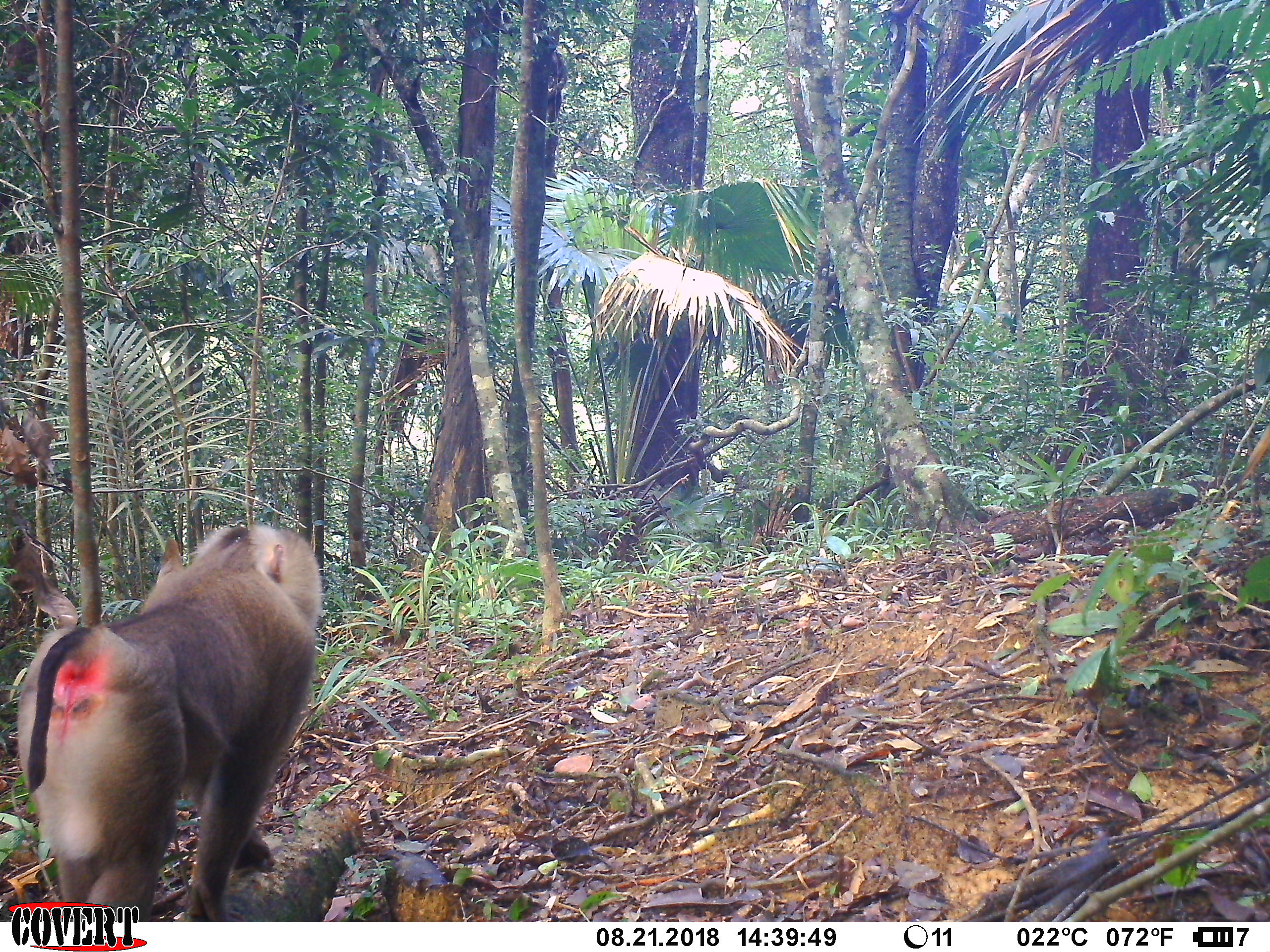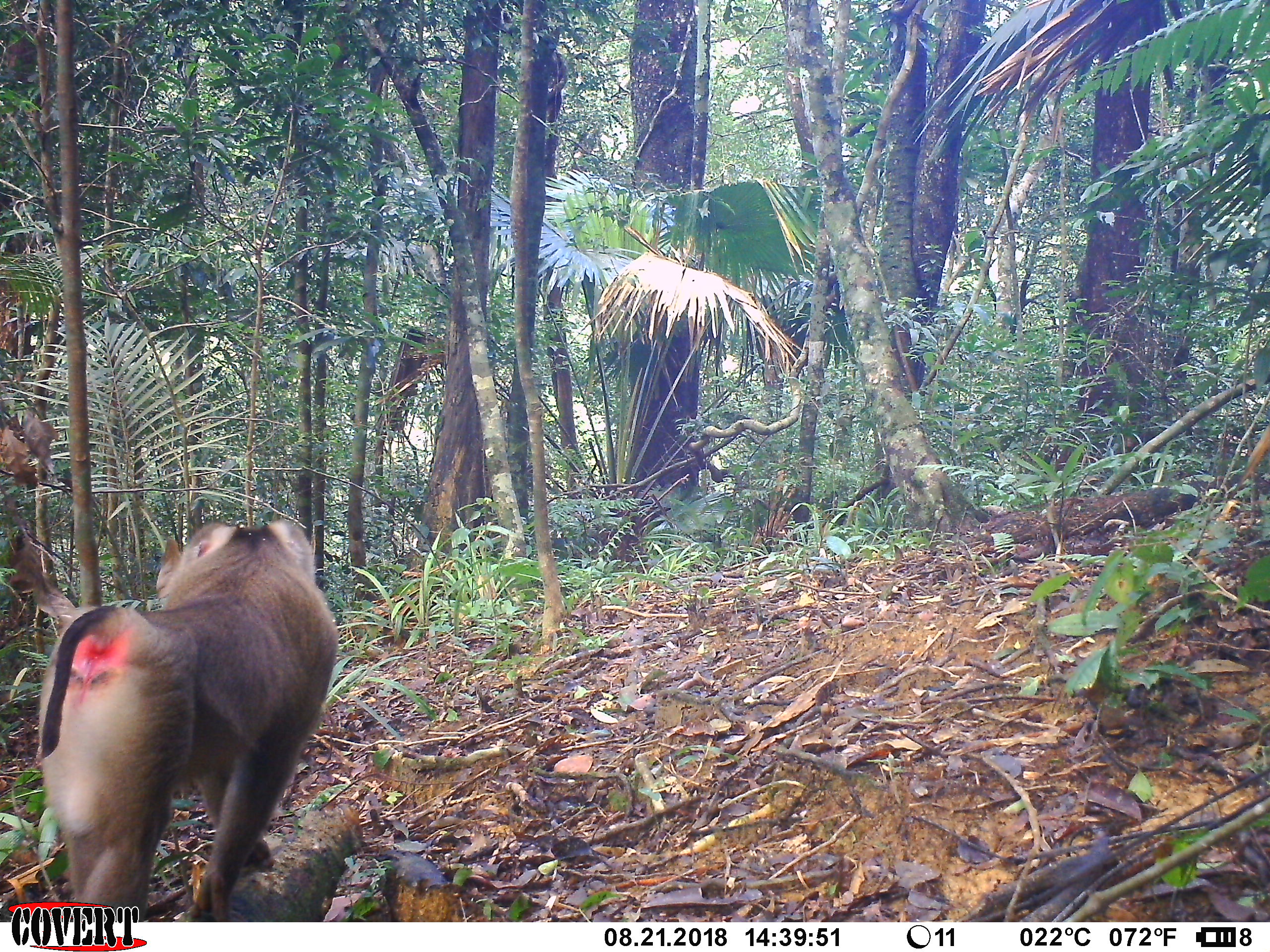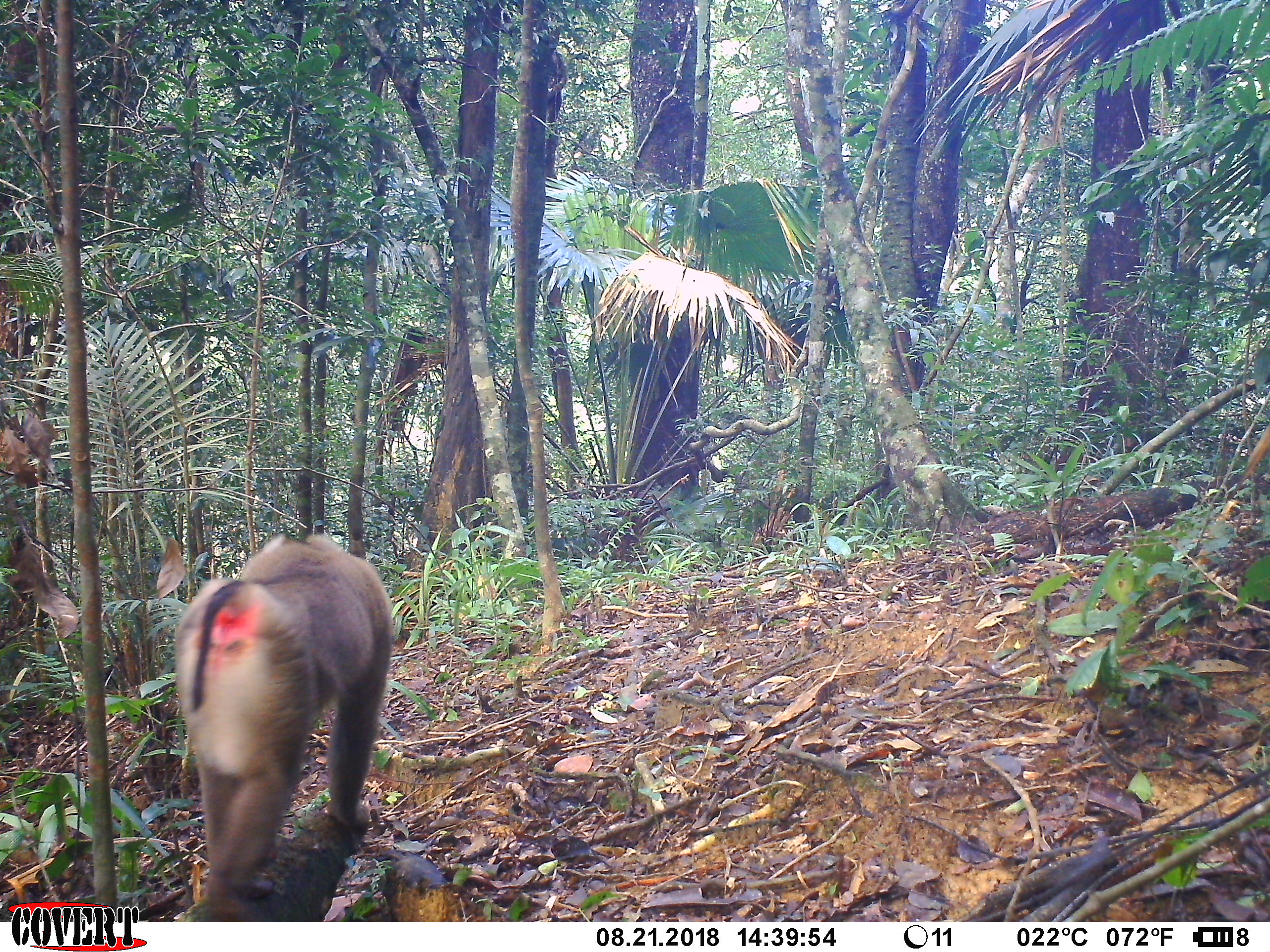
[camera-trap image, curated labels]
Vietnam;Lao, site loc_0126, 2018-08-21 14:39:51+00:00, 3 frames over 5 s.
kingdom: Animalia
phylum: Chordata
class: Mammalia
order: Primates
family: Cercopithecidae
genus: Macaca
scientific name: Macaca nemestrina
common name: pig-tailed macaque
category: pig tailed macaque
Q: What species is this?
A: Pig tailed macaque (pig-tailed macaque) (Macaca nemestrina).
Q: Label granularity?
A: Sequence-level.